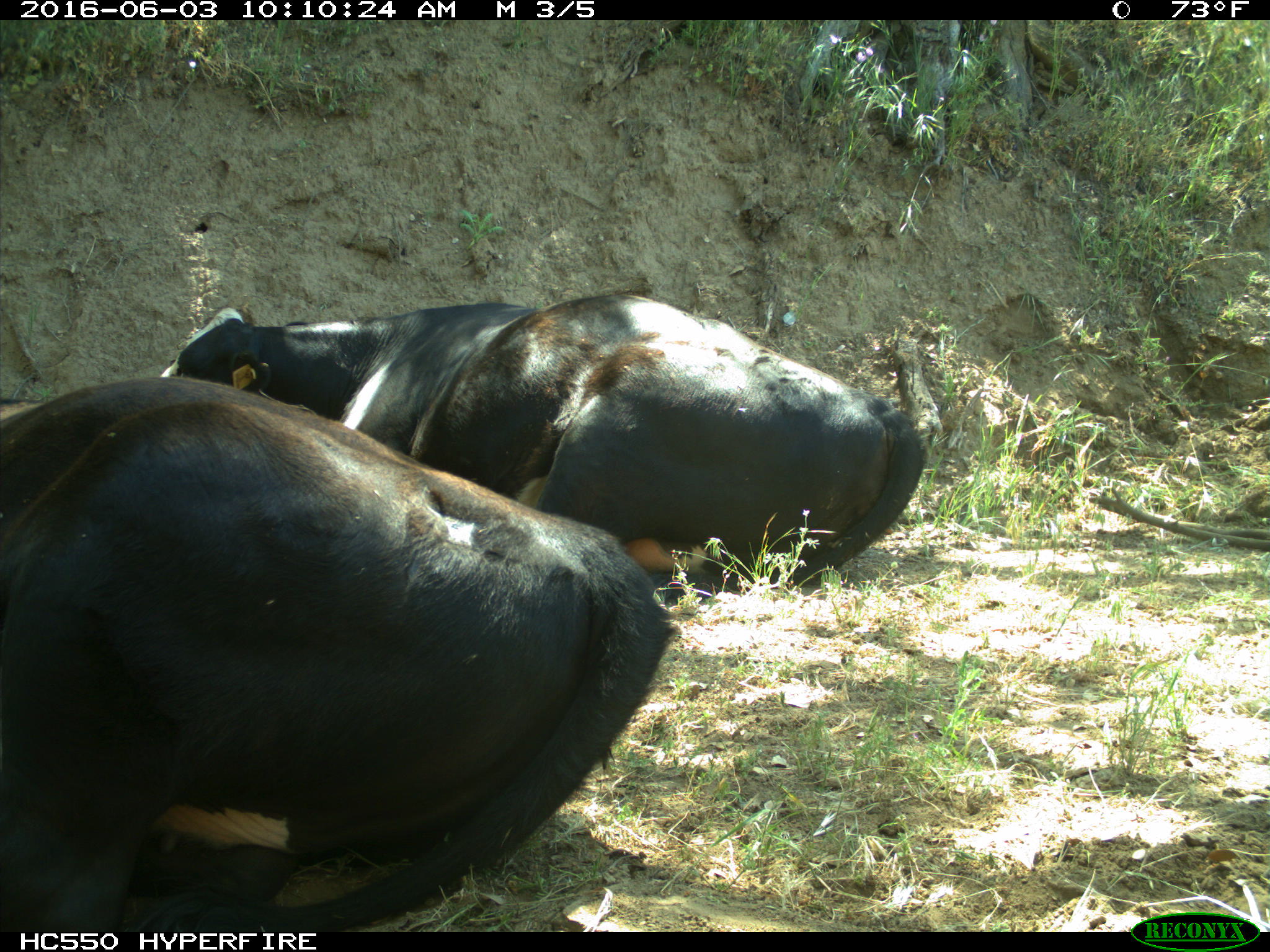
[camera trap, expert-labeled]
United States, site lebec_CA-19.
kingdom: Animalia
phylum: Chordata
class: Mammalia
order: Artiodactyla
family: Bovidae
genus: Bos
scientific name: Bos taurus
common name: domestic cow